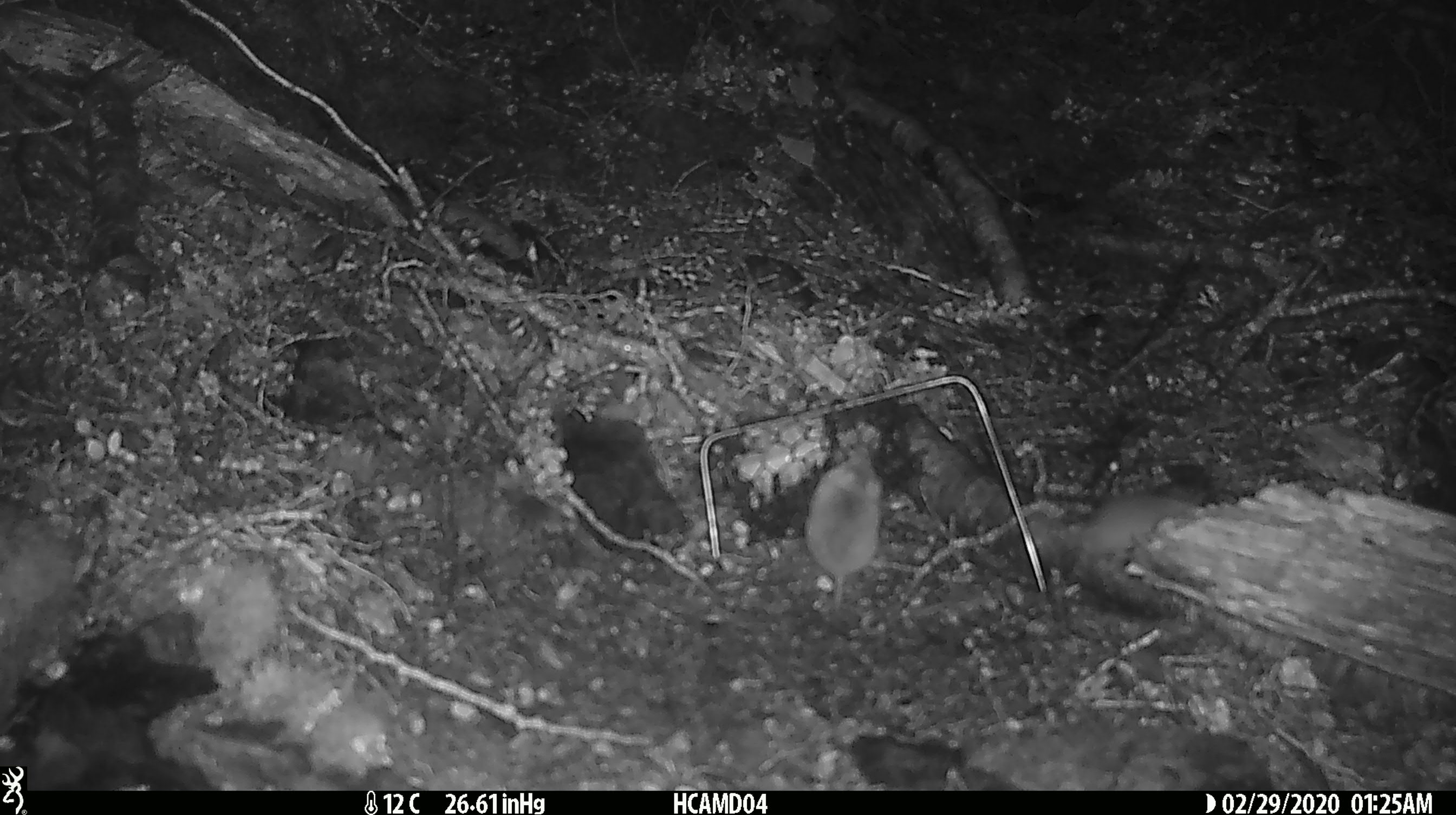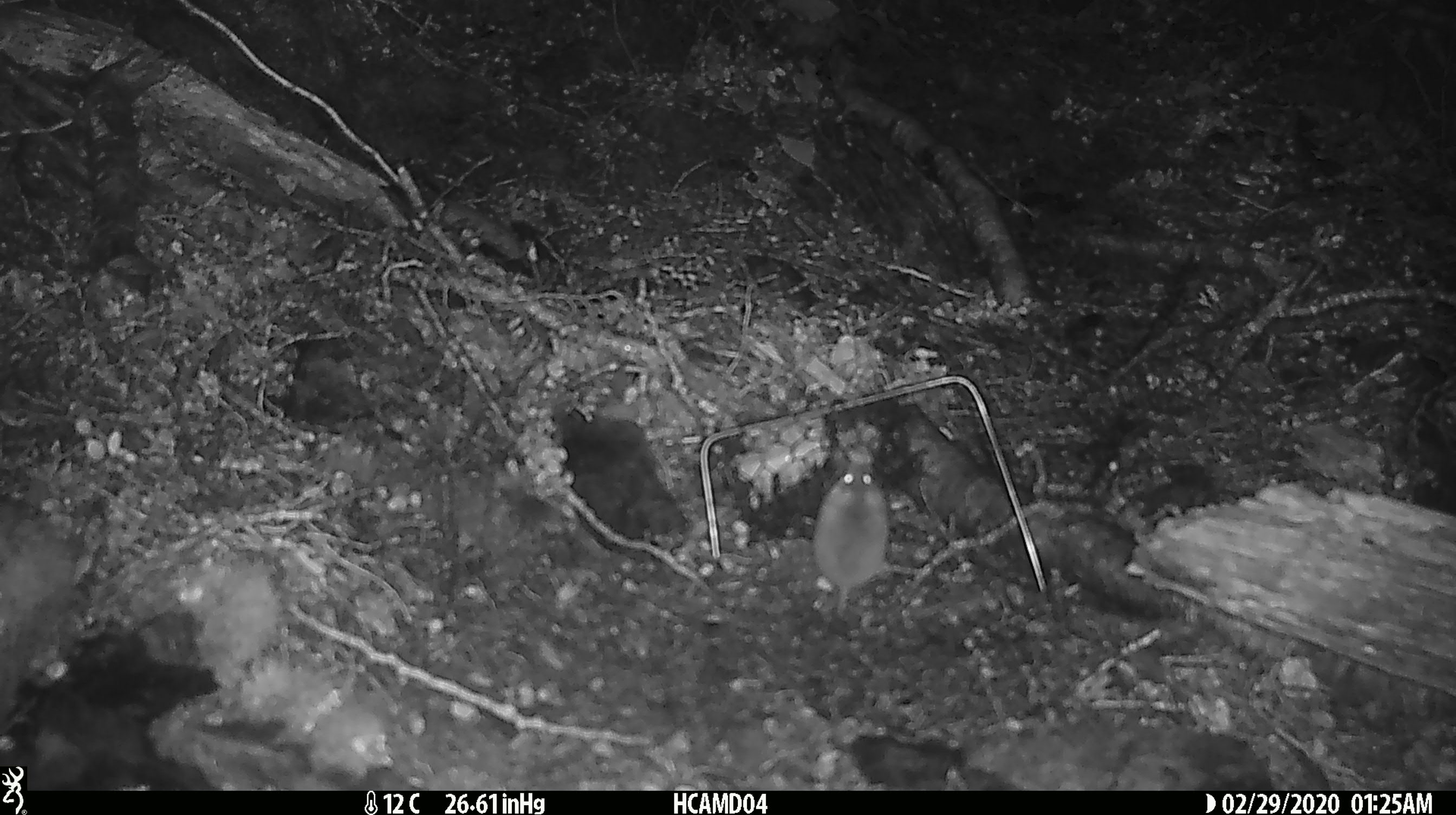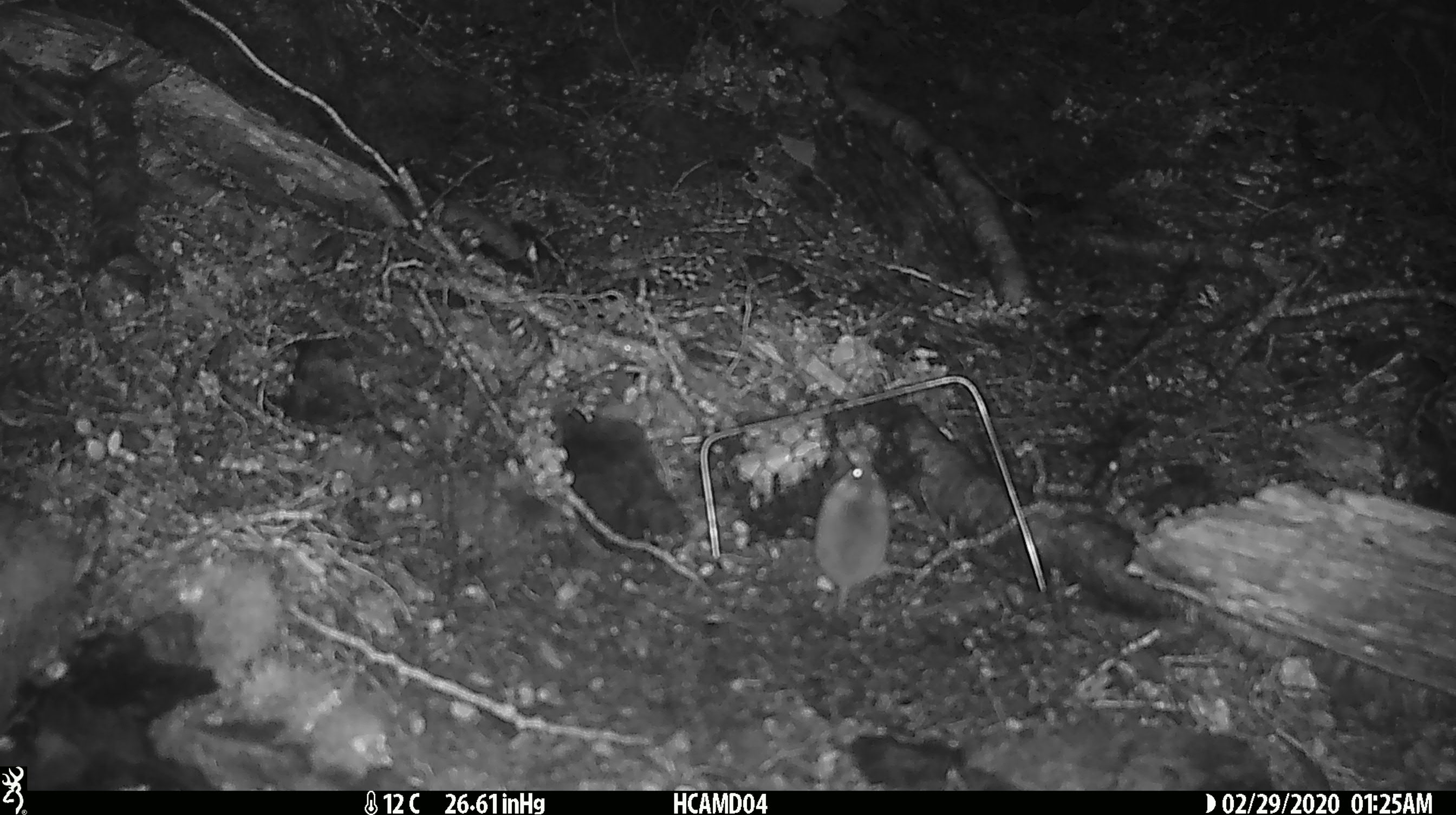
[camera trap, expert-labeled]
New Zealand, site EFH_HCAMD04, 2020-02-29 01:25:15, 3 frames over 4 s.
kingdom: Animalia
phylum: Chordata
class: Mammalia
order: Rodentia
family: Muridae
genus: Mus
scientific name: Mus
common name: mouse